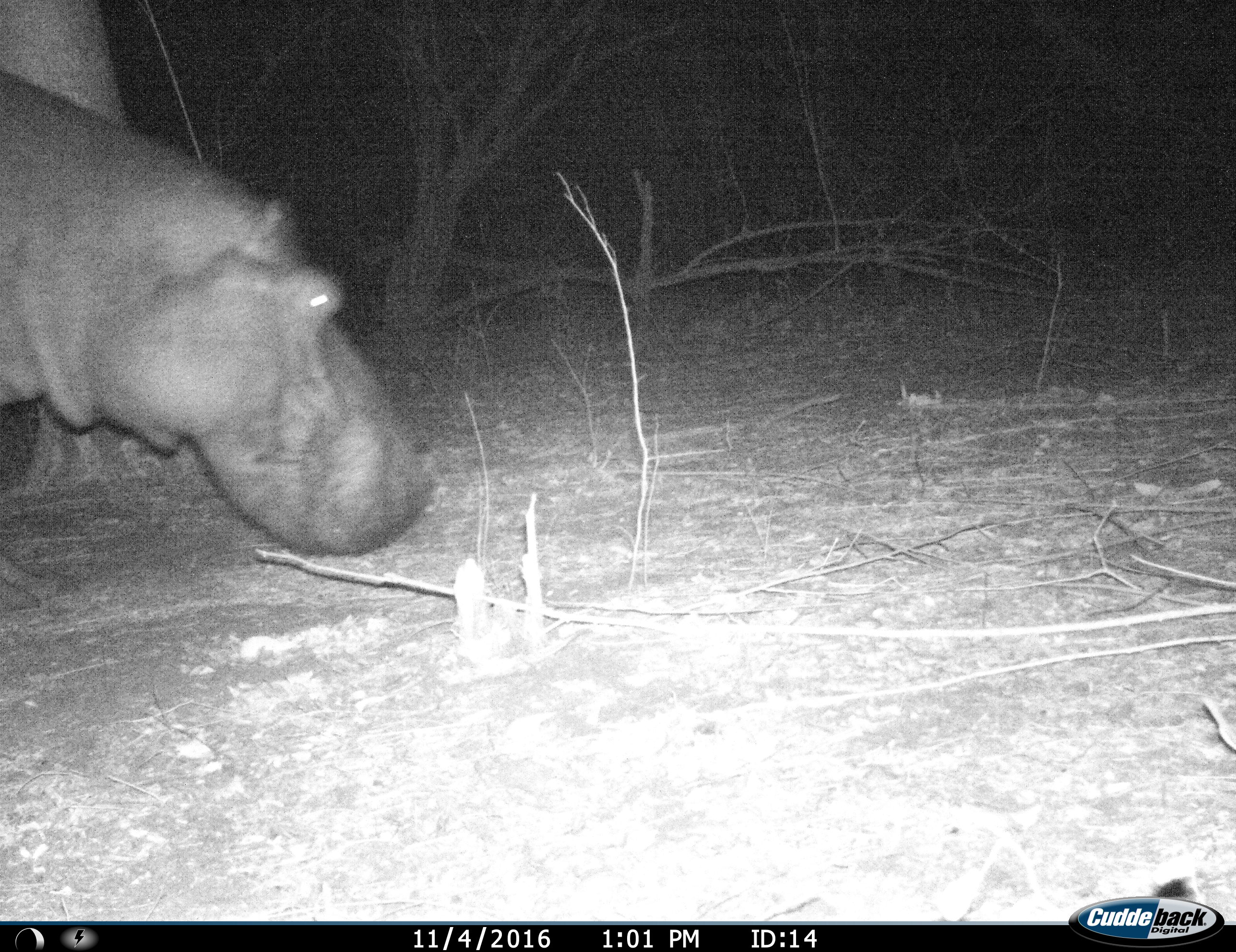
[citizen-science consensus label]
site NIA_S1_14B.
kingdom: Animalia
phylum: Chordata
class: Mammalia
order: Artiodactyla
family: Hippopotamidae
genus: Hippopotamus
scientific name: Hippopotamus amphibius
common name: hippopotamus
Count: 1.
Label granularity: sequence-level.